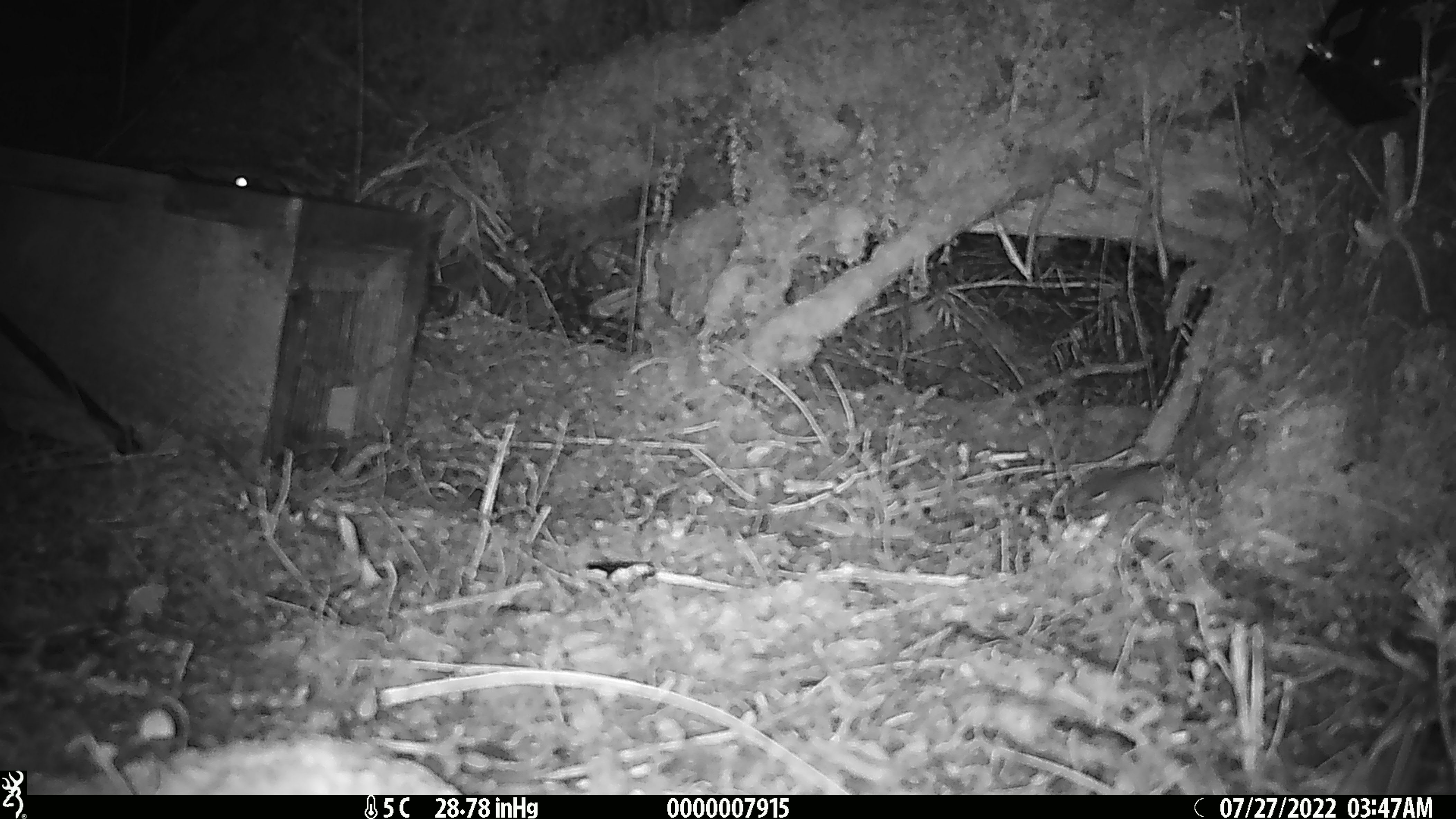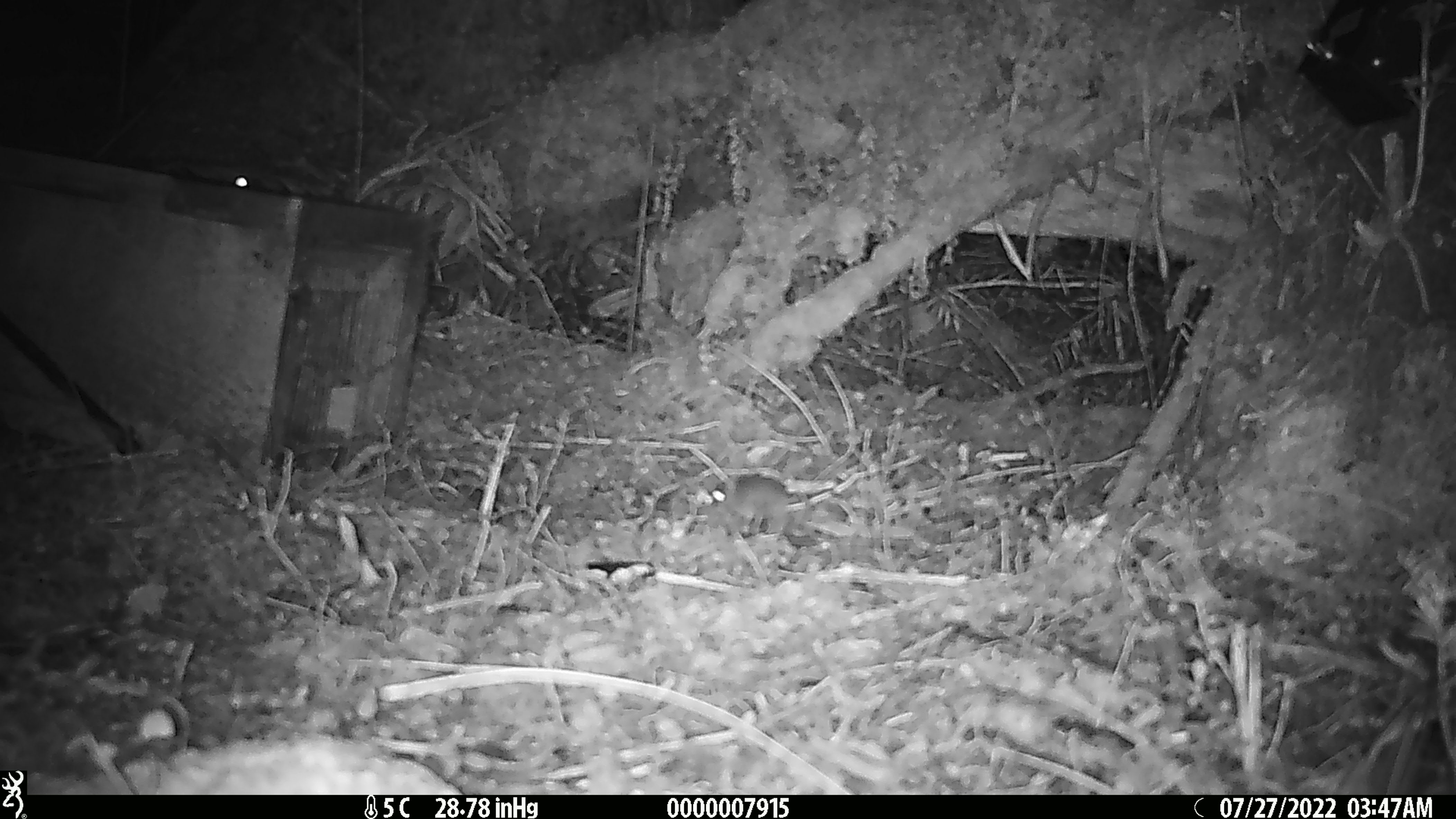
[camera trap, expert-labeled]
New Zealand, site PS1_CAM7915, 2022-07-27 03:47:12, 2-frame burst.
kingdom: Animalia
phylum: Chordata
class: Mammalia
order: Rodentia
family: Muridae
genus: Mus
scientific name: Mus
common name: mouse